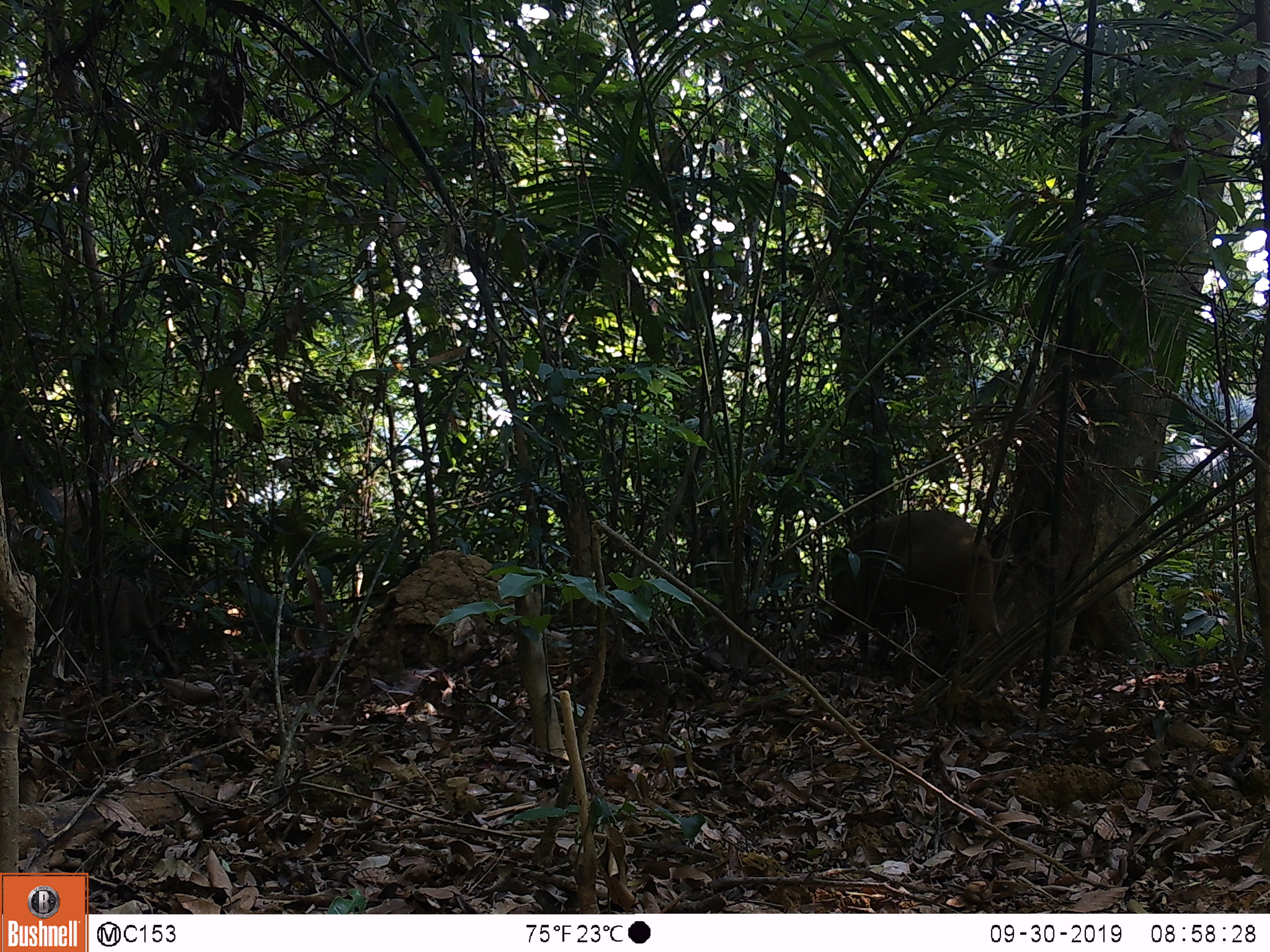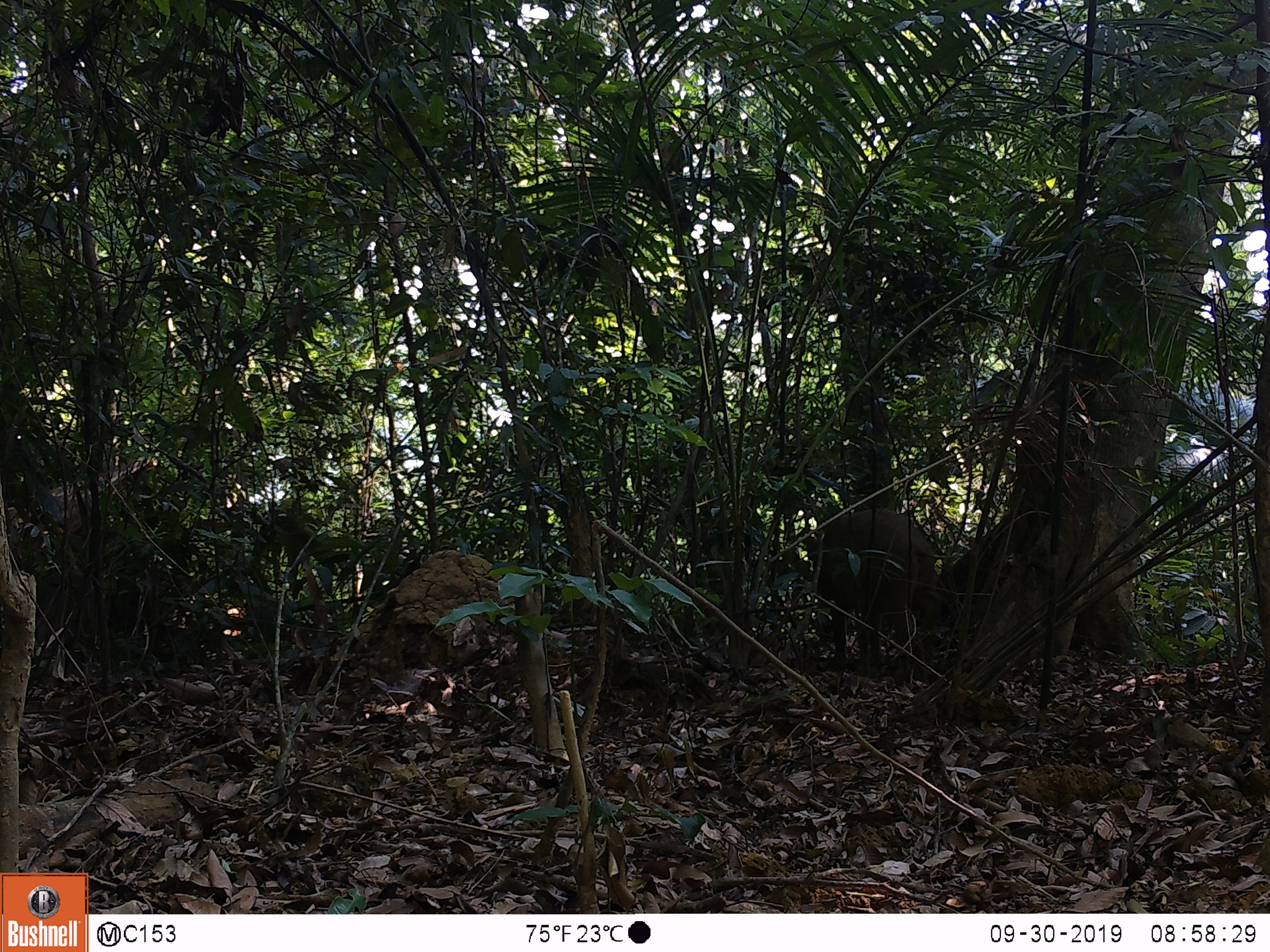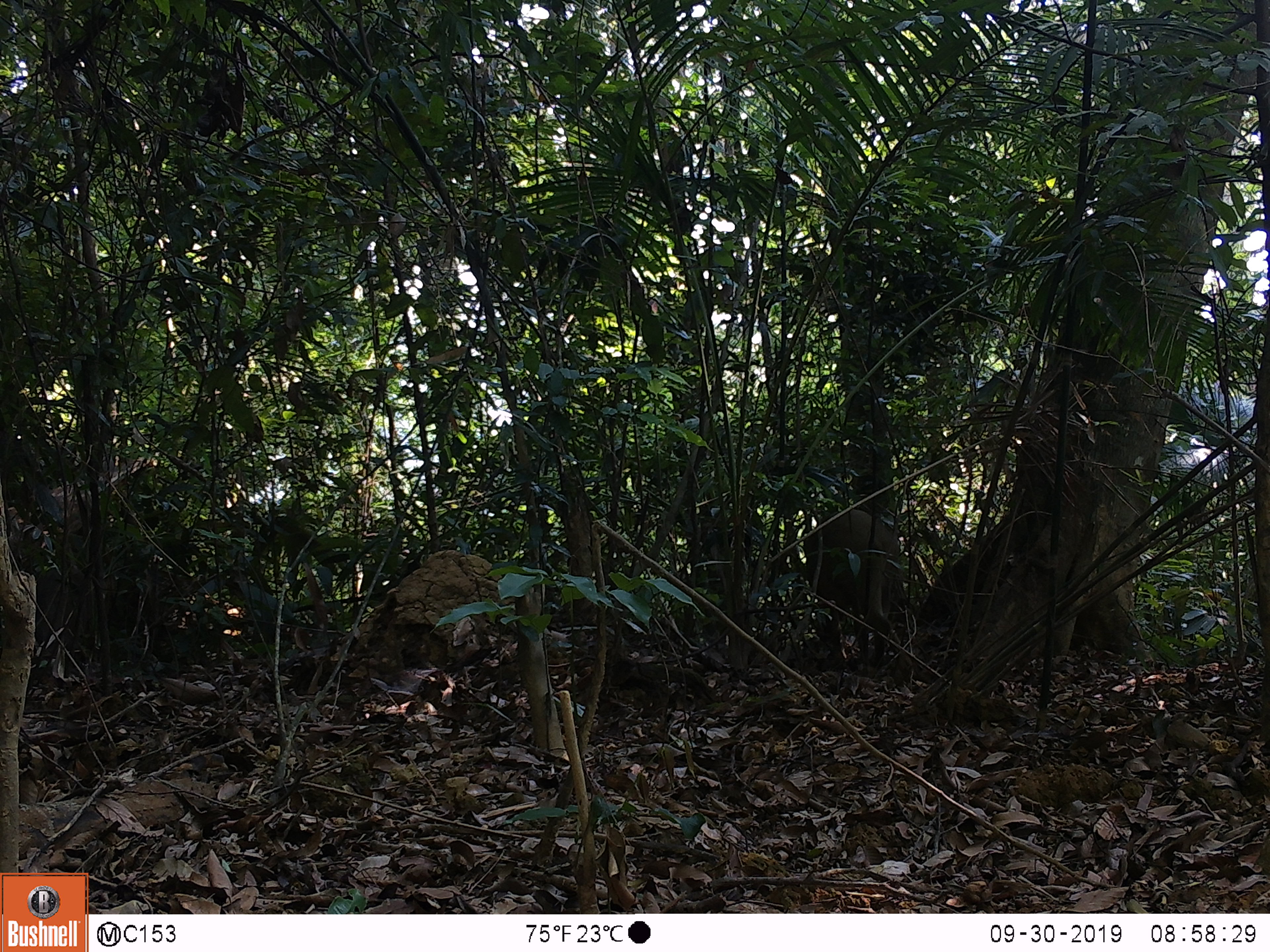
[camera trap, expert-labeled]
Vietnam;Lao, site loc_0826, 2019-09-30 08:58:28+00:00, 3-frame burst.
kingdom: Animalia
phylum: Chordata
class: Mammalia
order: Artiodactyla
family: Suidae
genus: Sus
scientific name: Sus scrofa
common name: eurasian wild pig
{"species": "eurasian wild pig (Sus scrofa)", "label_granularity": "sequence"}